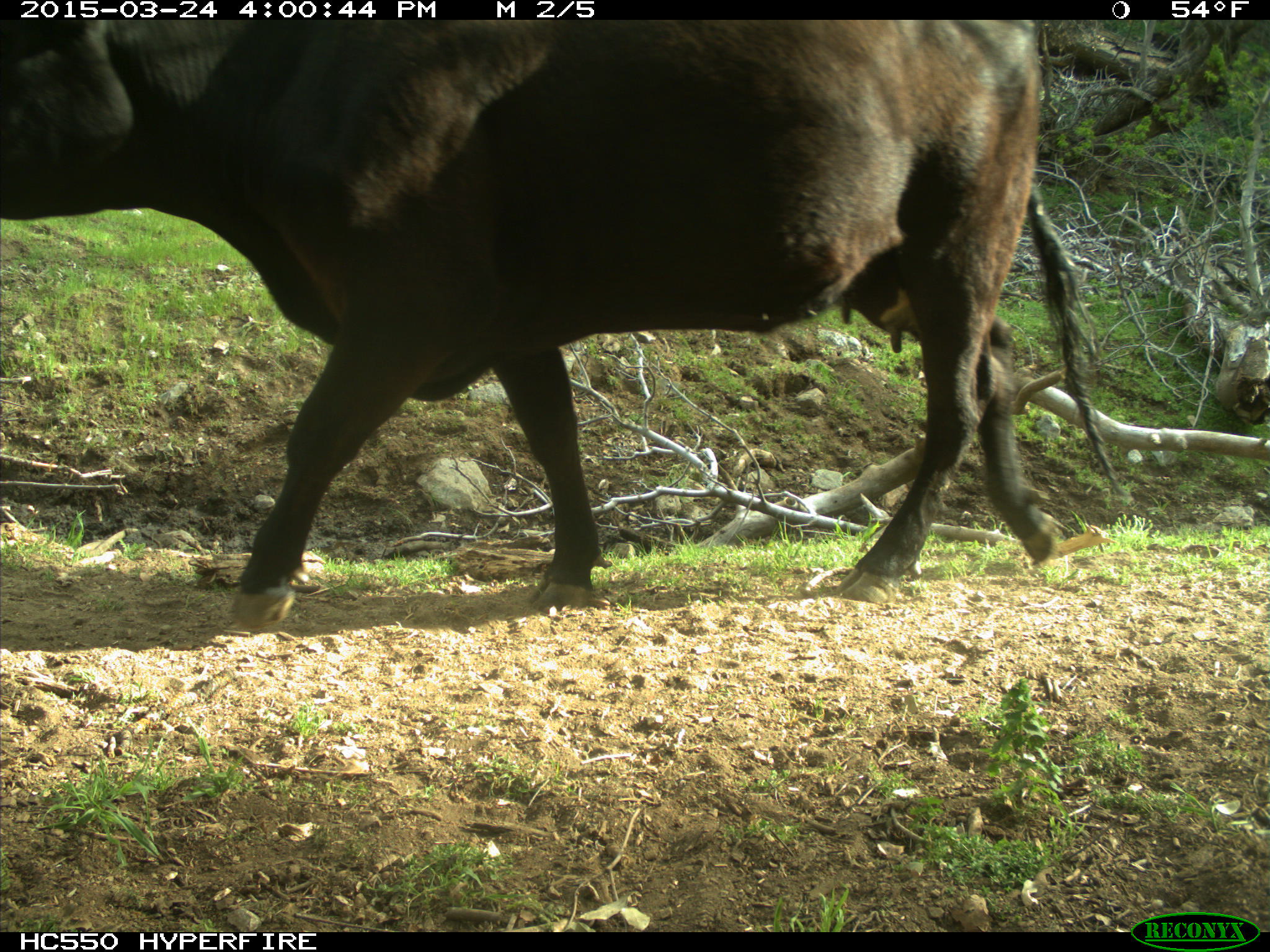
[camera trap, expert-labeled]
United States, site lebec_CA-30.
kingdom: Animalia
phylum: Chordata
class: Mammalia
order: Artiodactyla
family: Bovidae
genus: Bos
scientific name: Bos taurus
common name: domestic cow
Bos taurus (domestic cow).